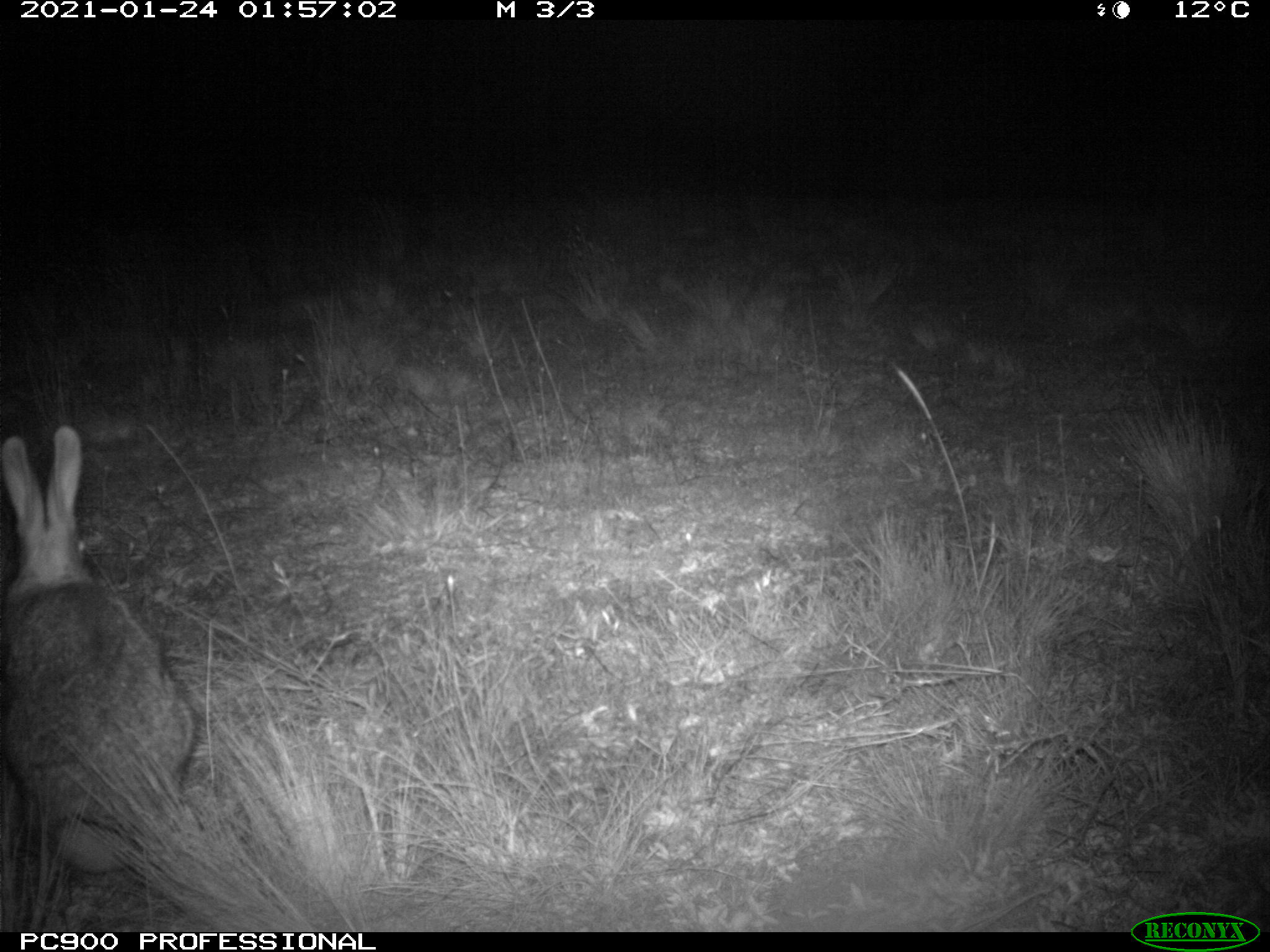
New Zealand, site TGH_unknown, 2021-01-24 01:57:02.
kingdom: Animalia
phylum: Chordata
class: Mammalia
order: Lagomorpha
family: Leporidae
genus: Oryctolagus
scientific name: Oryctolagus cuniculus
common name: european rabbit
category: rabbit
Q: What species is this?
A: Rabbit (european rabbit) (Oryctolagus cuniculus).